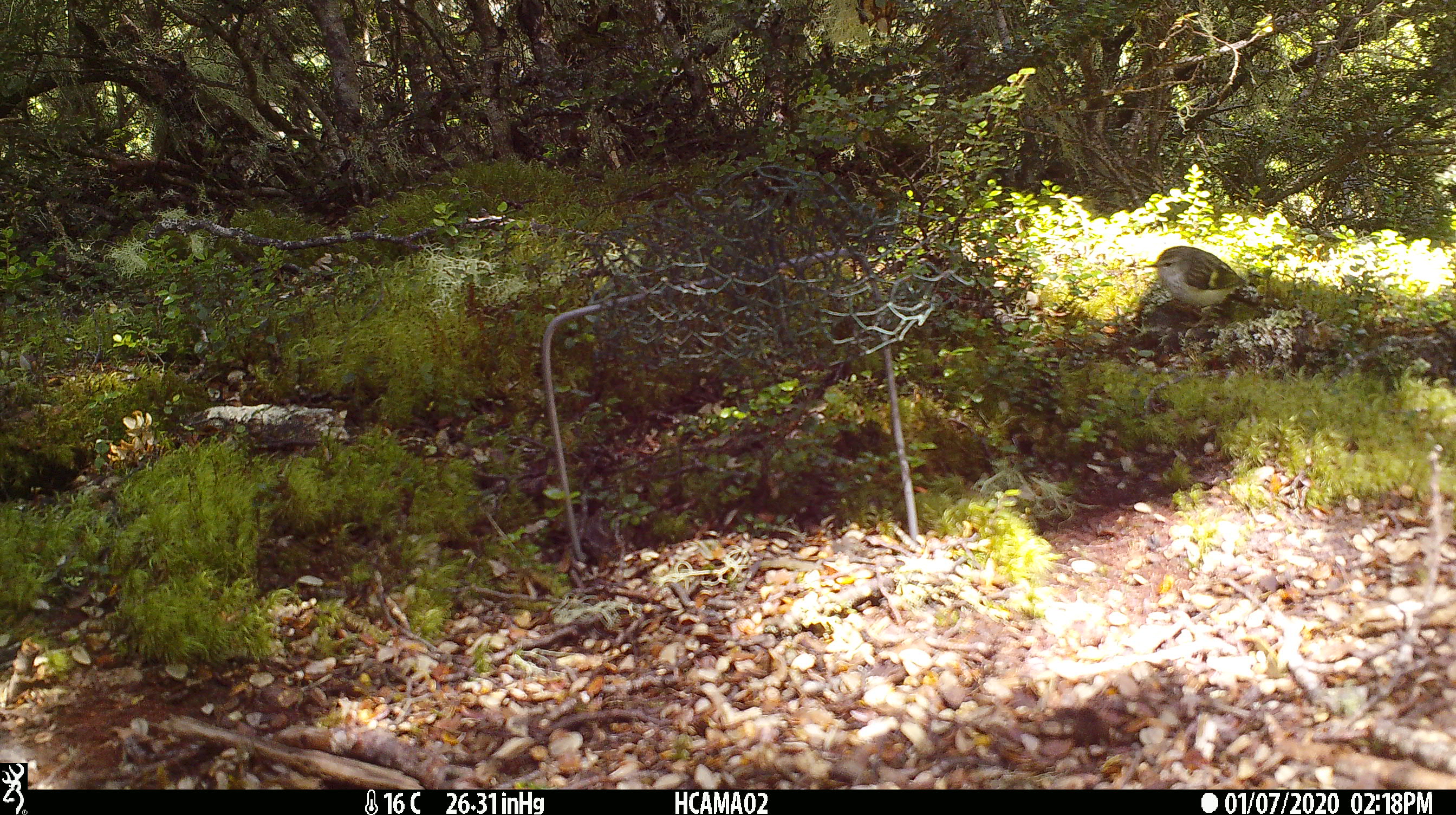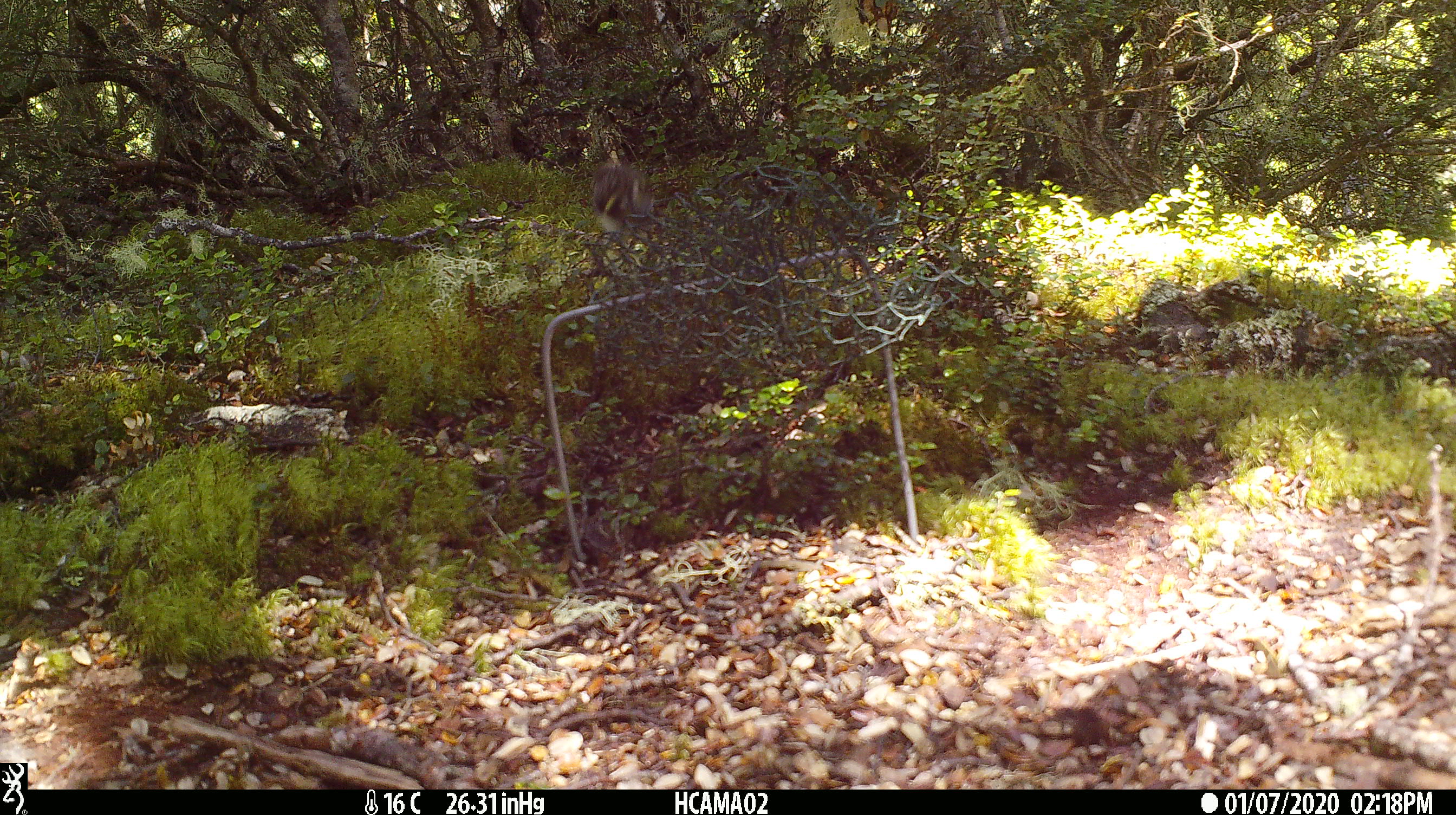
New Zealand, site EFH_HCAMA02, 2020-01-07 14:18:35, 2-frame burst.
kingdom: Animalia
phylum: Chordata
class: Aves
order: Passeriformes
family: Acanthisittidae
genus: Acanthisitta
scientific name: Acanthisitta chloris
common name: rifleman